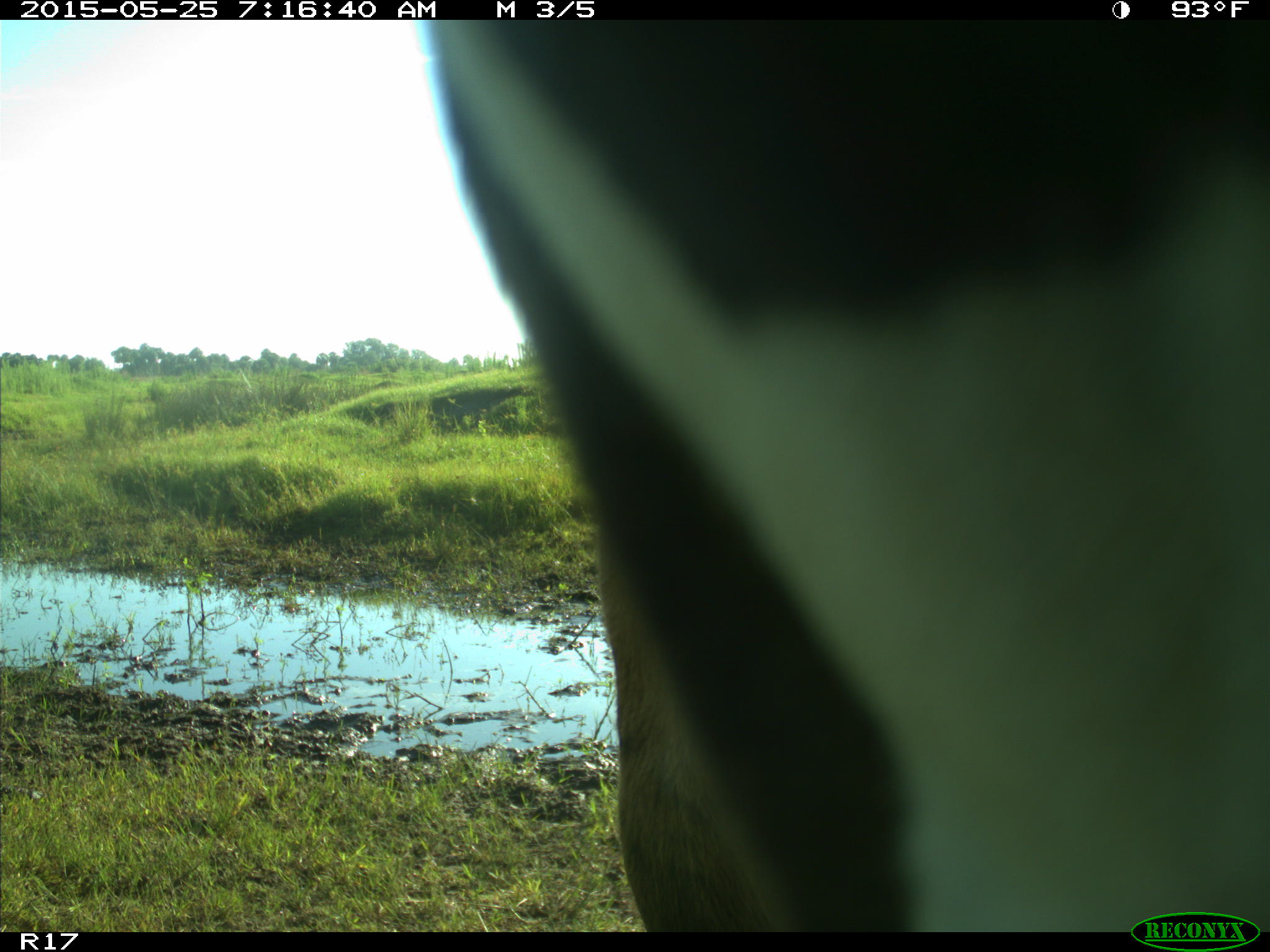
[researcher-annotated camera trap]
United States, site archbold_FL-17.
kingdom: Animalia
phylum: Chordata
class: Mammalia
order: Artiodactyla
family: Bovidae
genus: Bos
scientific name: Bos taurus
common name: domestic cow